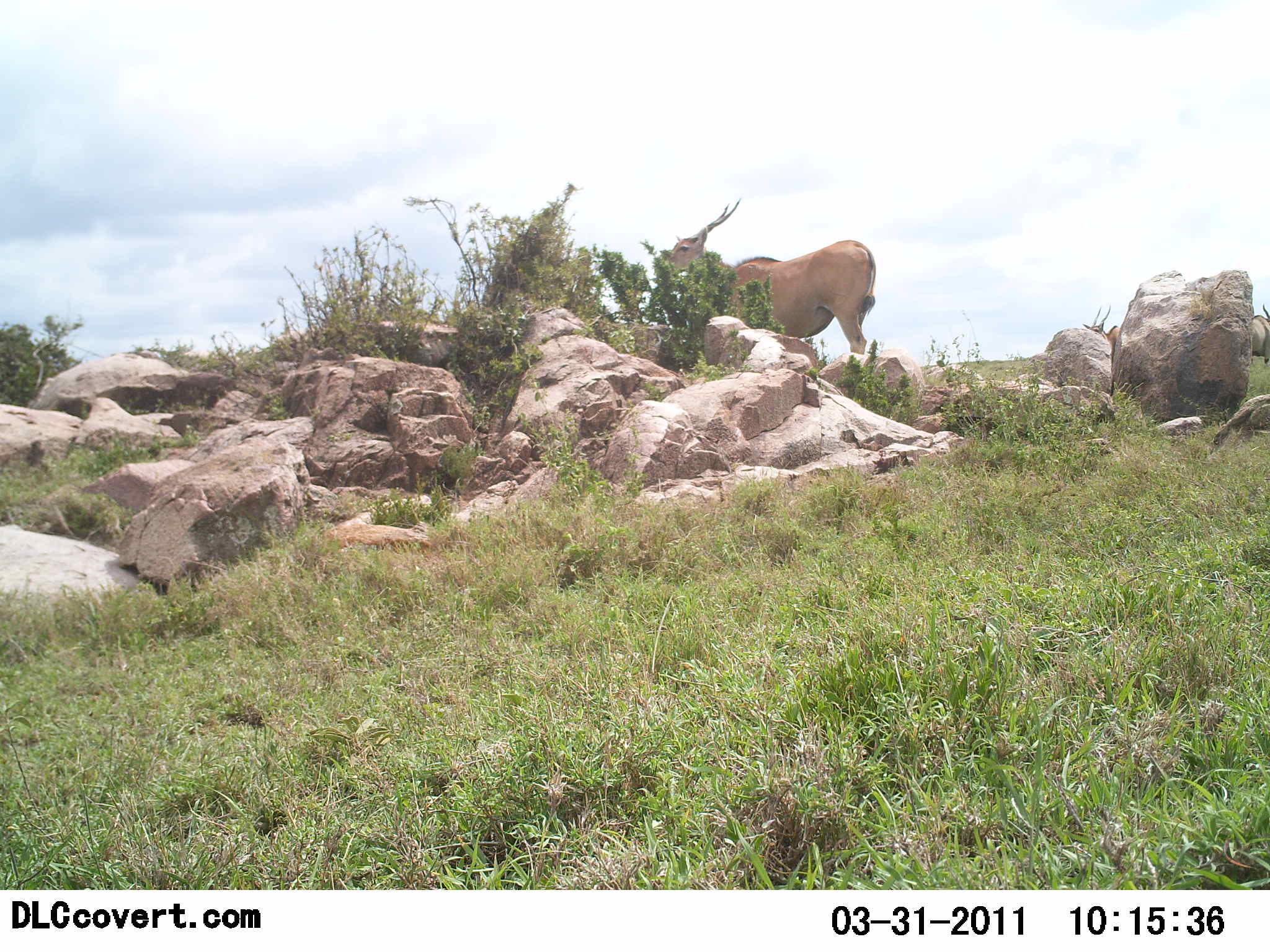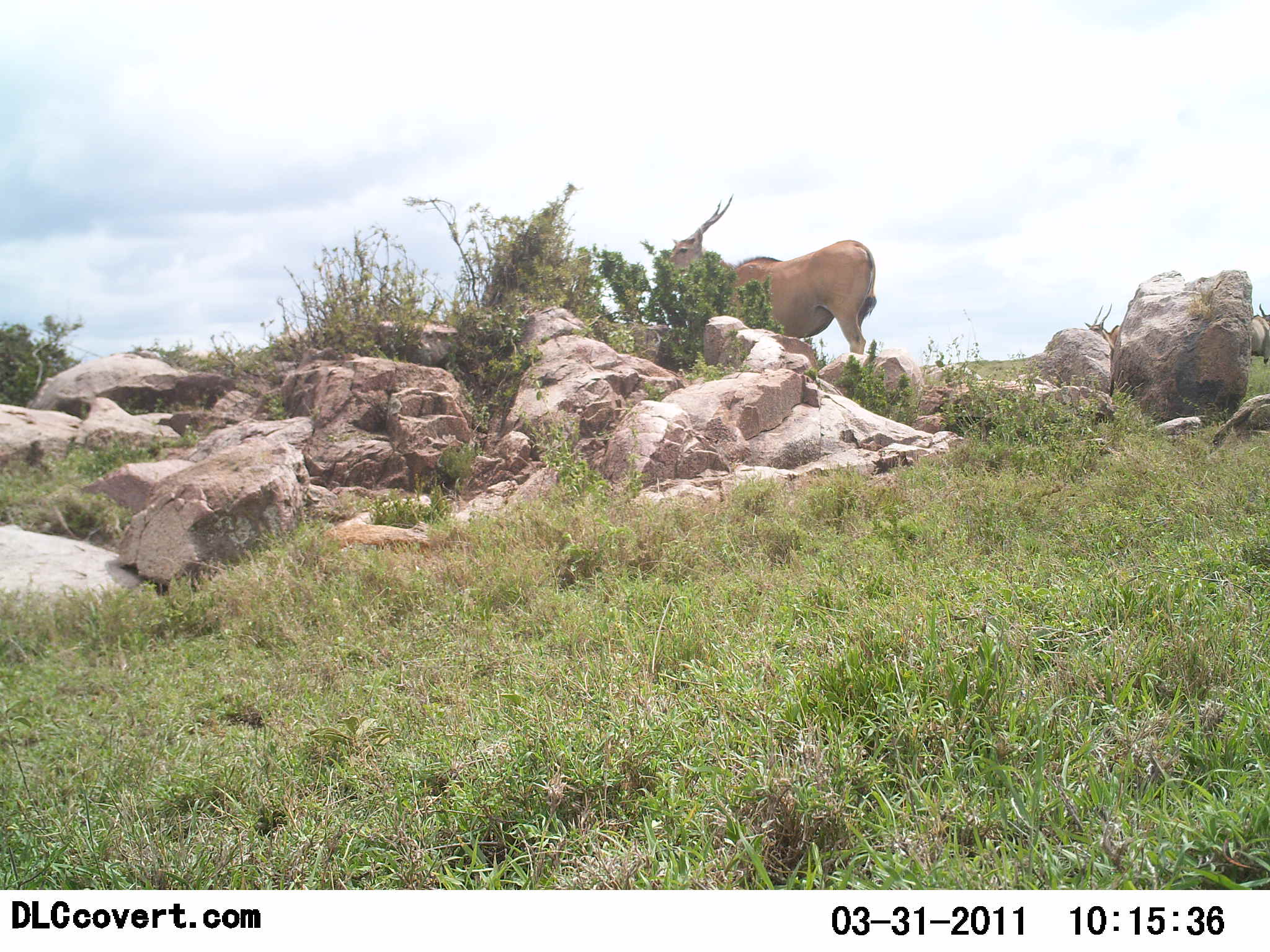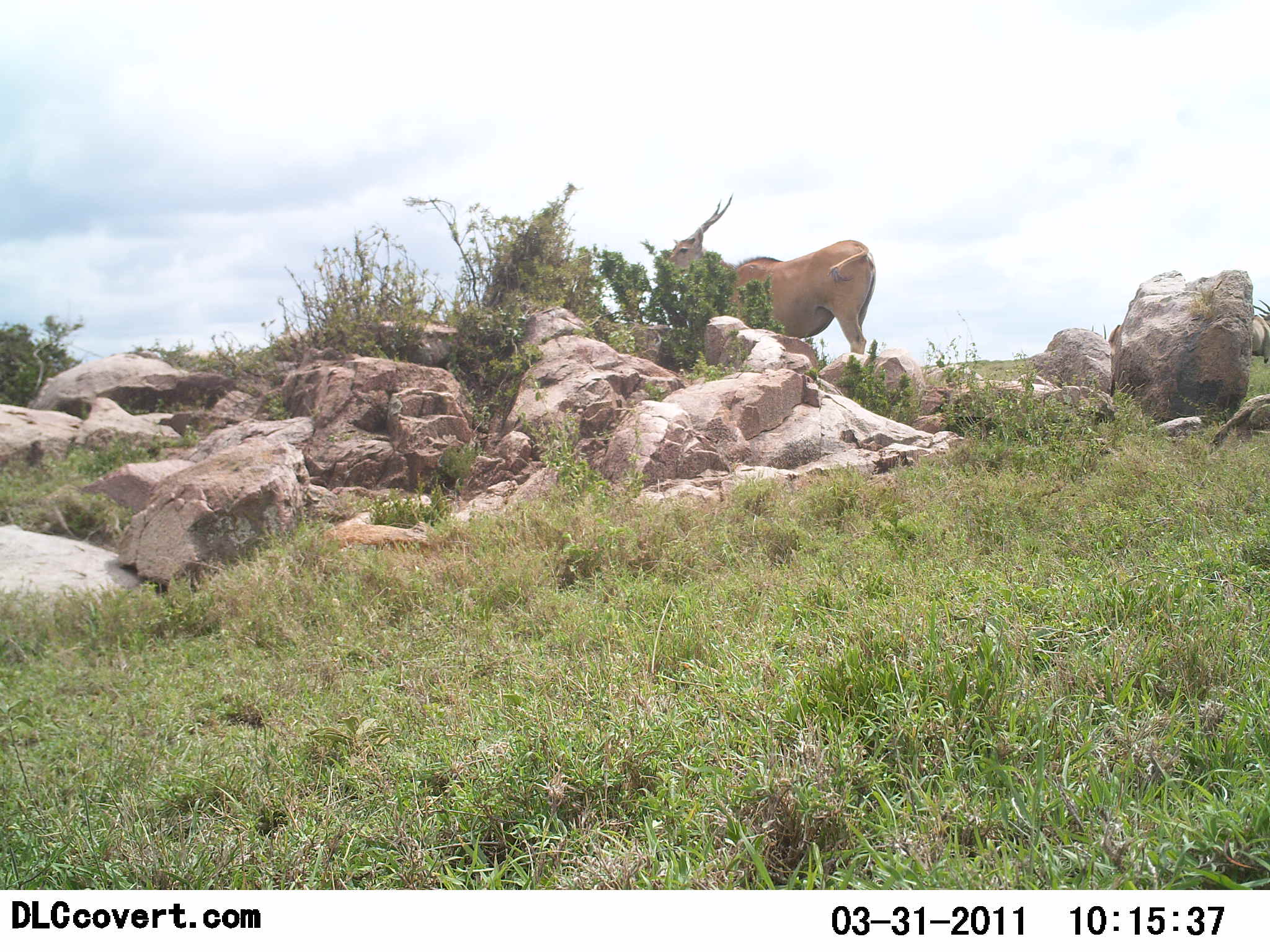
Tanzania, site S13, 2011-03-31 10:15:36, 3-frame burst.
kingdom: Animalia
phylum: Chordata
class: Mammalia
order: Artiodactyla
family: Bovidae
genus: Tragelaphus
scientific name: Tragelaphus oryx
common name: eland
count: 3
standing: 100%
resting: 0%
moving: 20%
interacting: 0%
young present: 0%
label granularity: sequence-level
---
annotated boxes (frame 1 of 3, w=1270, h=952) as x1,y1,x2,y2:
animal: 665,198,877,356; 1083,304,1121,361; 1249,303,1270,364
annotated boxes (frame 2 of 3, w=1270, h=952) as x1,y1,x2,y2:
animal: 665,194,877,356; 1083,304,1122,361; 1249,303,1270,364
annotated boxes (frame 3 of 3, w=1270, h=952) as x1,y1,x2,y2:
animal: 665,194,877,356; 1249,298,1270,364; 1091,323,1122,361